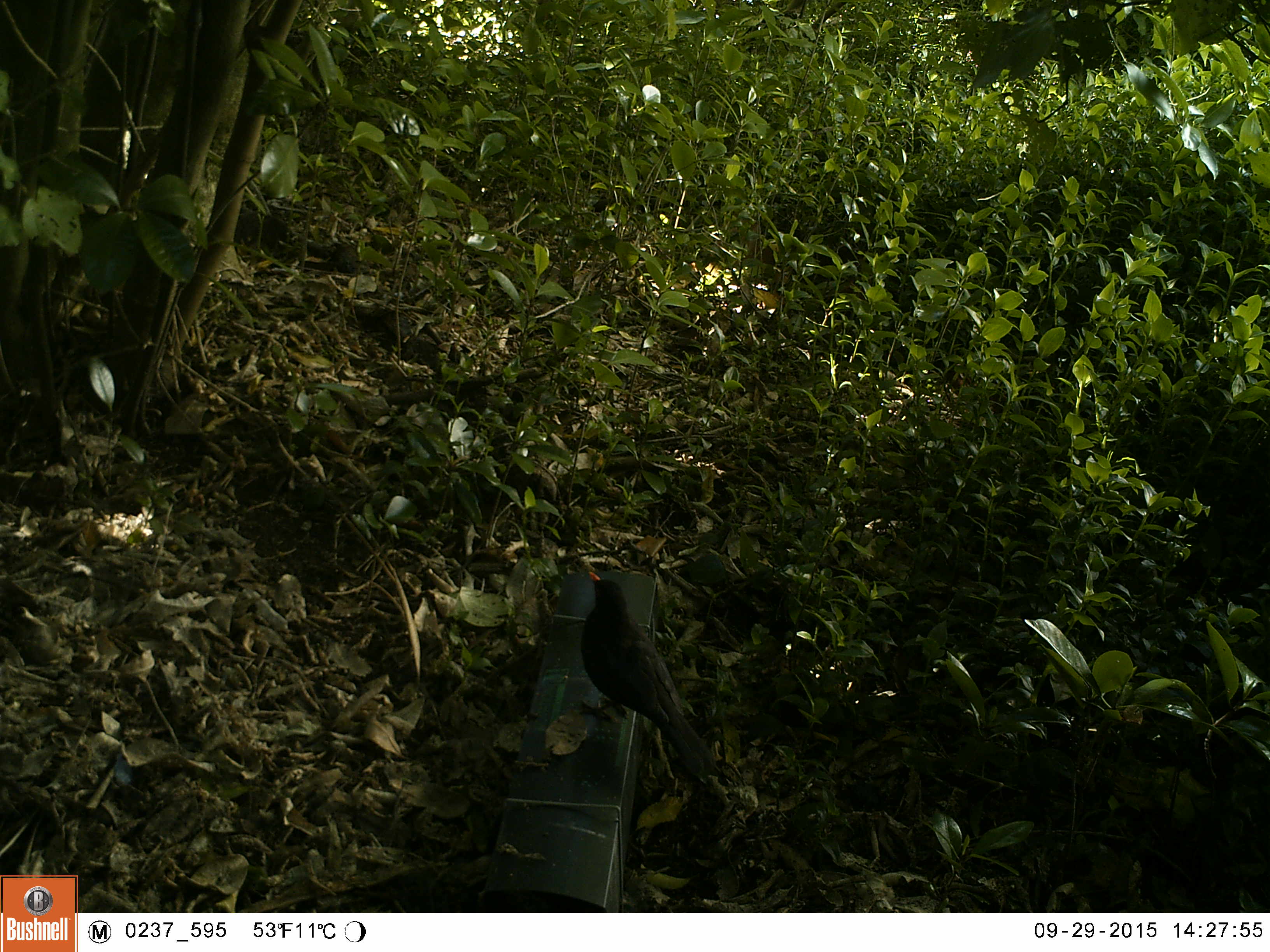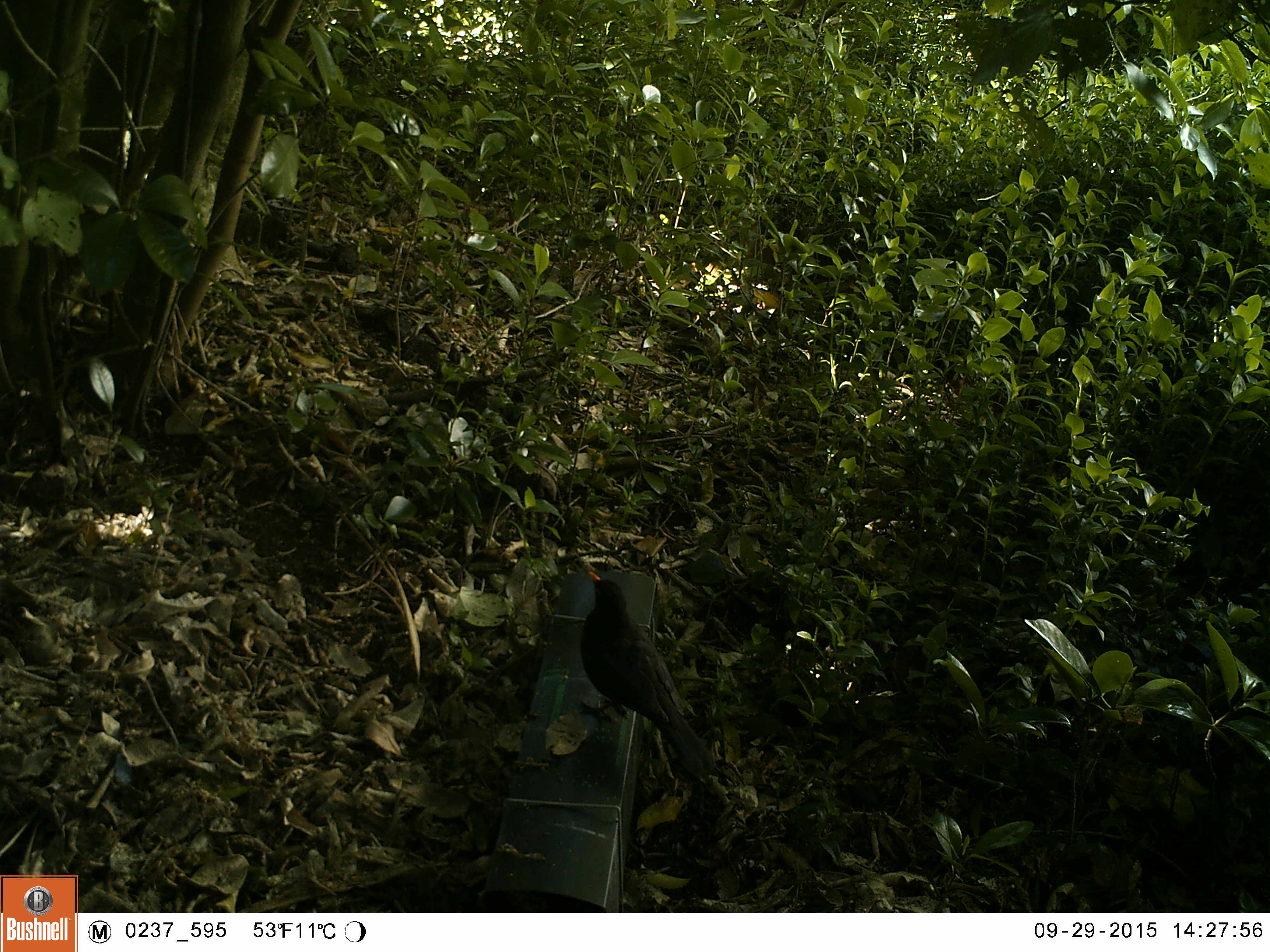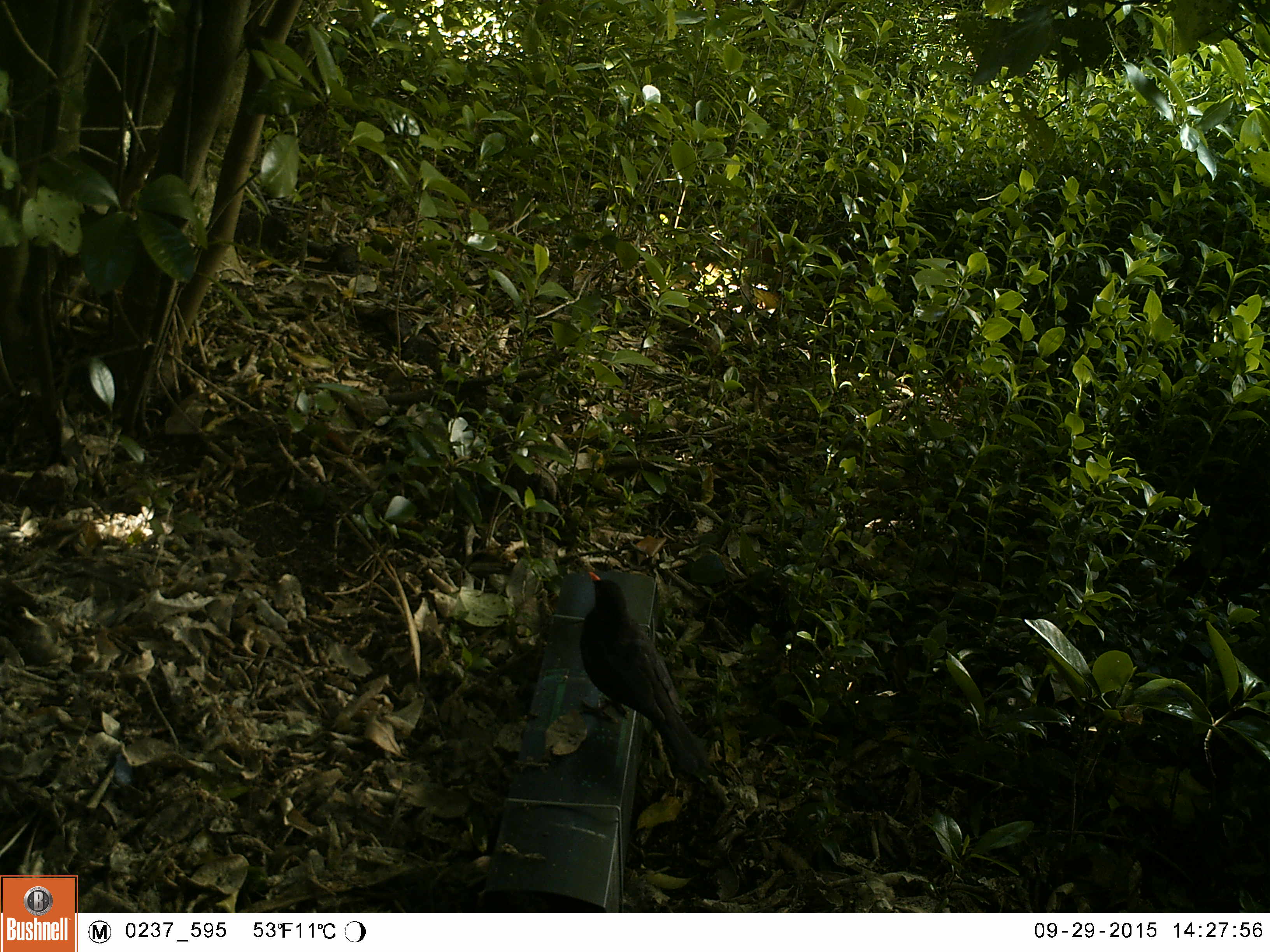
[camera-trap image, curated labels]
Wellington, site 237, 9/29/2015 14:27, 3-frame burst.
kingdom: Animalia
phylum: Chordata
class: Aves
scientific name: Aves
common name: bird